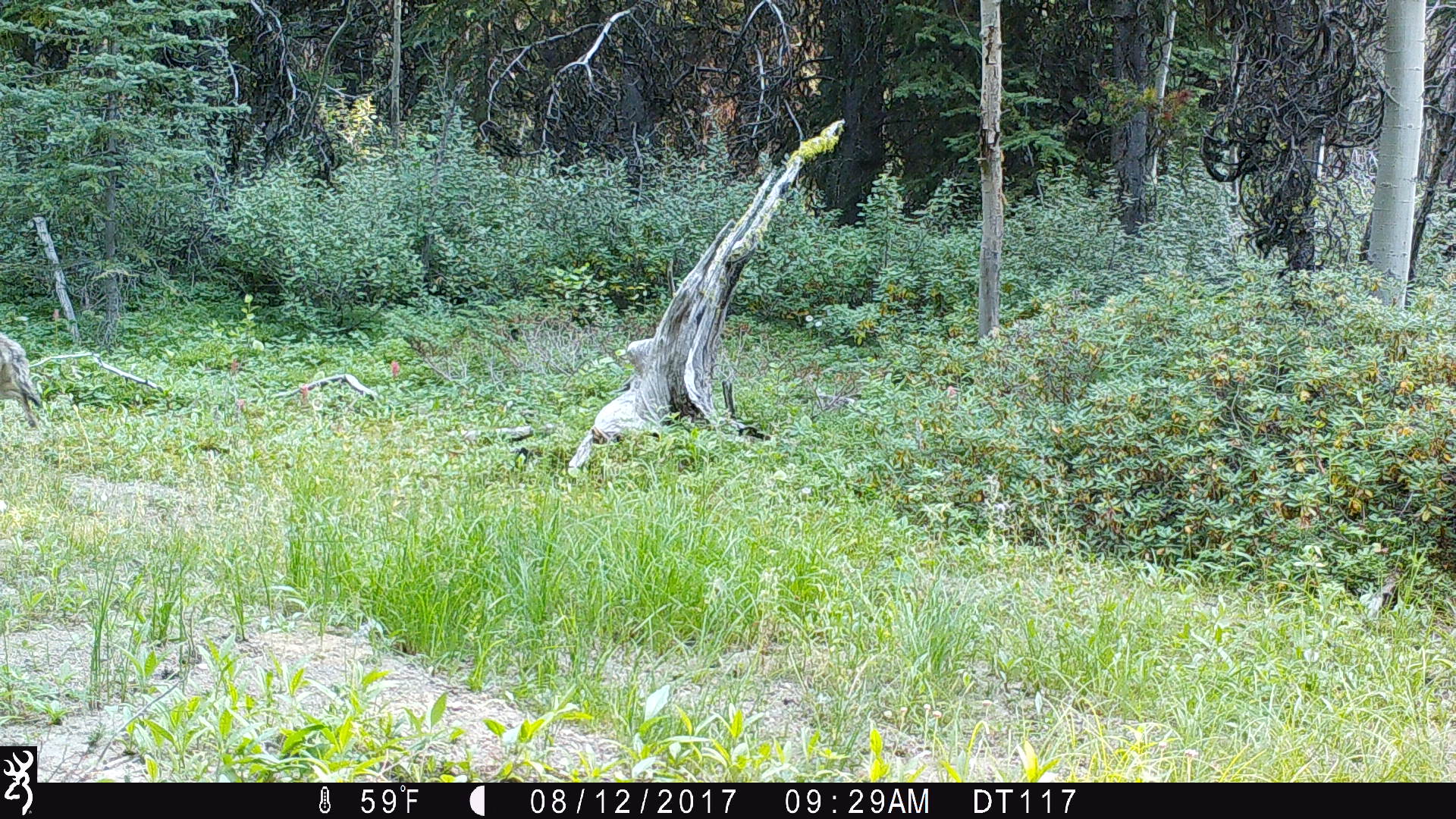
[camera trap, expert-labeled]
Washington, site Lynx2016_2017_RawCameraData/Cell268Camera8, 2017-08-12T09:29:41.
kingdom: Animalia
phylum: Chordata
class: Mammalia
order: Carnivora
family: Canidae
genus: Canis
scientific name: Canis latrans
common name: coyote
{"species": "Canis latrans (coyote)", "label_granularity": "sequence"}